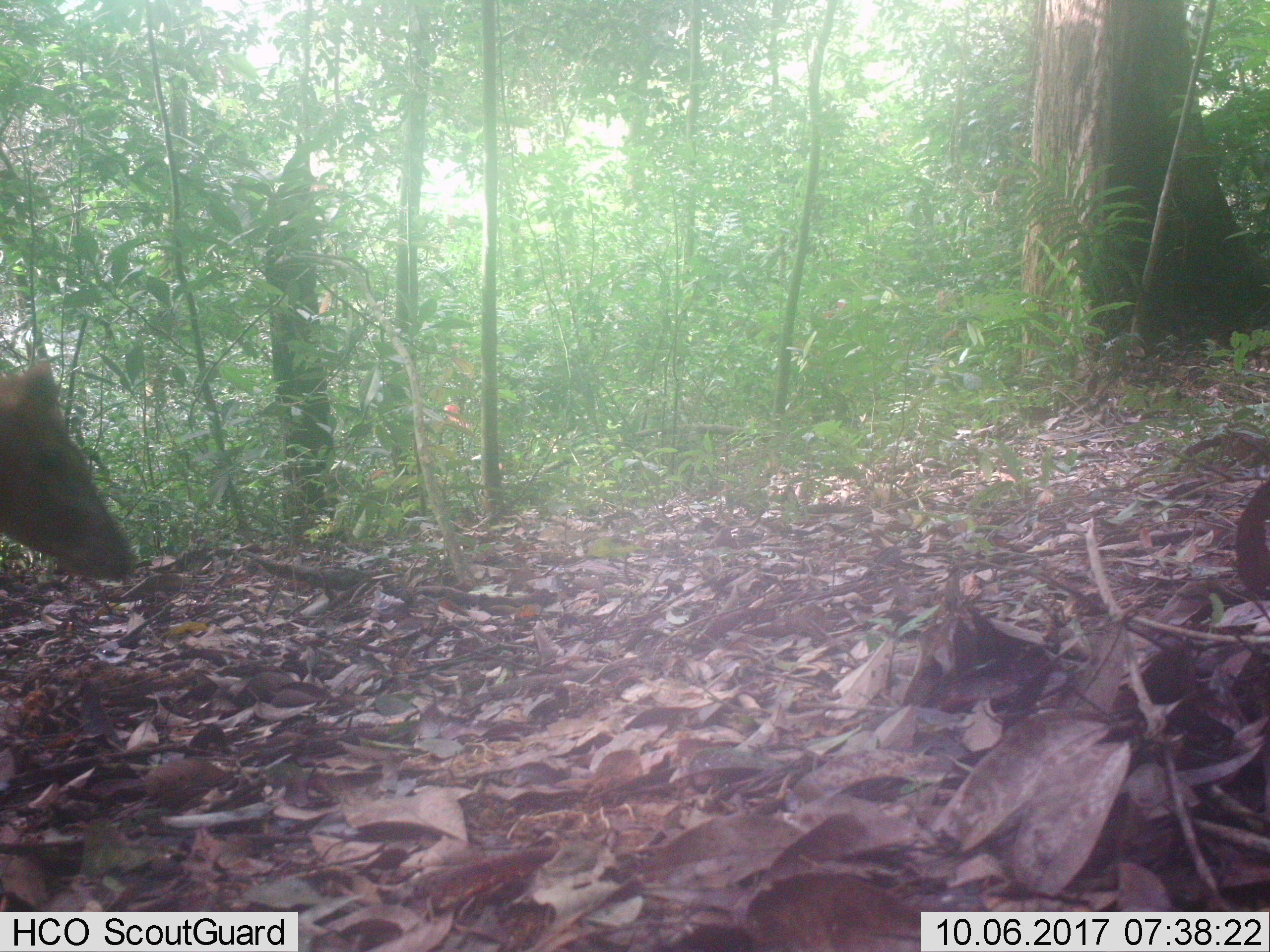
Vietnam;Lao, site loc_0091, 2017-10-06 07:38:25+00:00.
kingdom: Animalia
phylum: Chordata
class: Mammalia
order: Artiodactyla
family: Cervidae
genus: Muntiacus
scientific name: Muntiacus rooseveltorum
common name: roosevelt's muntjac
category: roosevelts muntjac group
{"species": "roosevelts muntjac group (roosevelt's muntjac) (Muntiacus rooseveltorum)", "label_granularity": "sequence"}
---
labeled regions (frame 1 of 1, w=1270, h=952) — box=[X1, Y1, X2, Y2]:
roosevelts muntjac group: box=[1, 359, 134, 583]